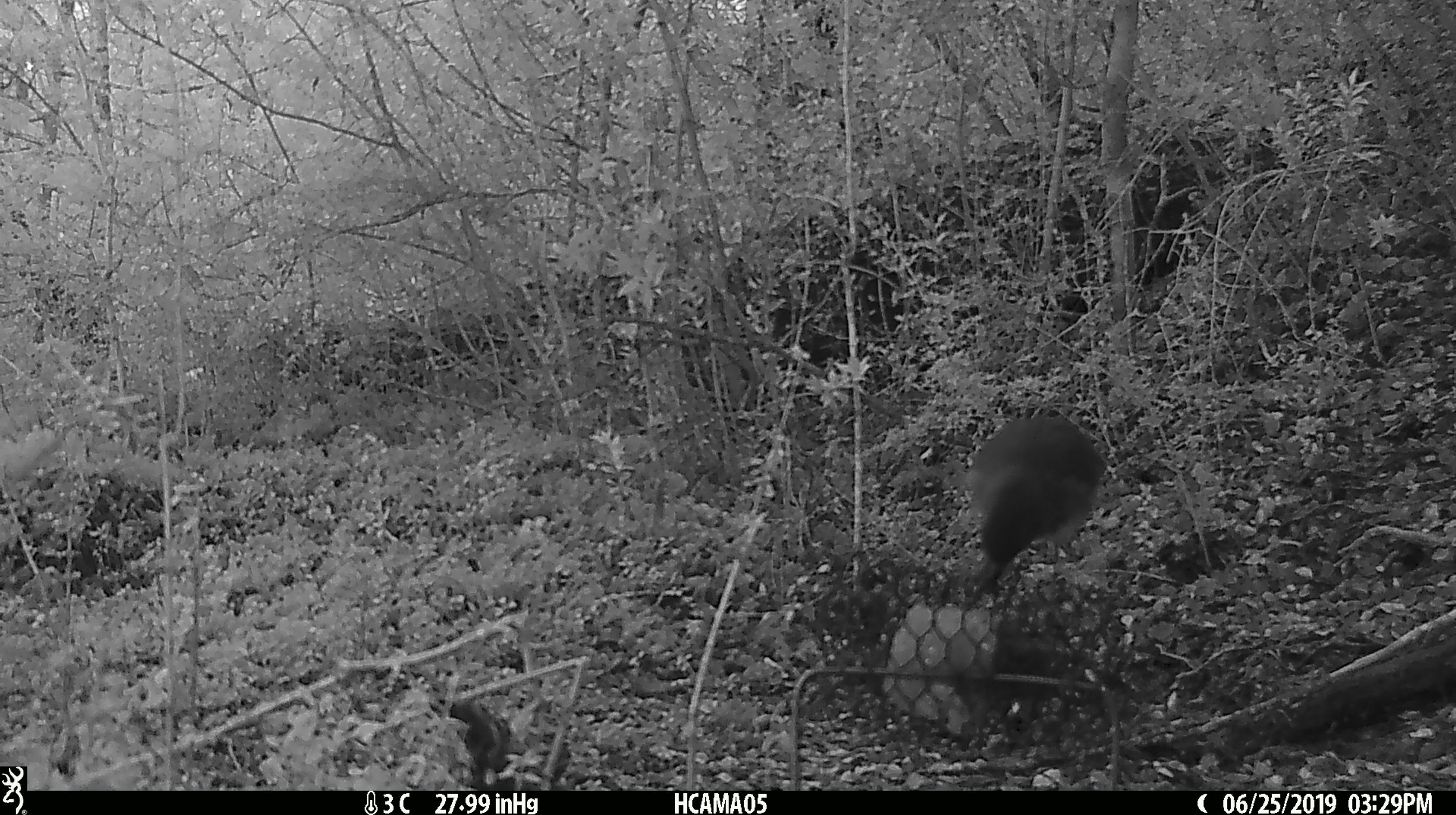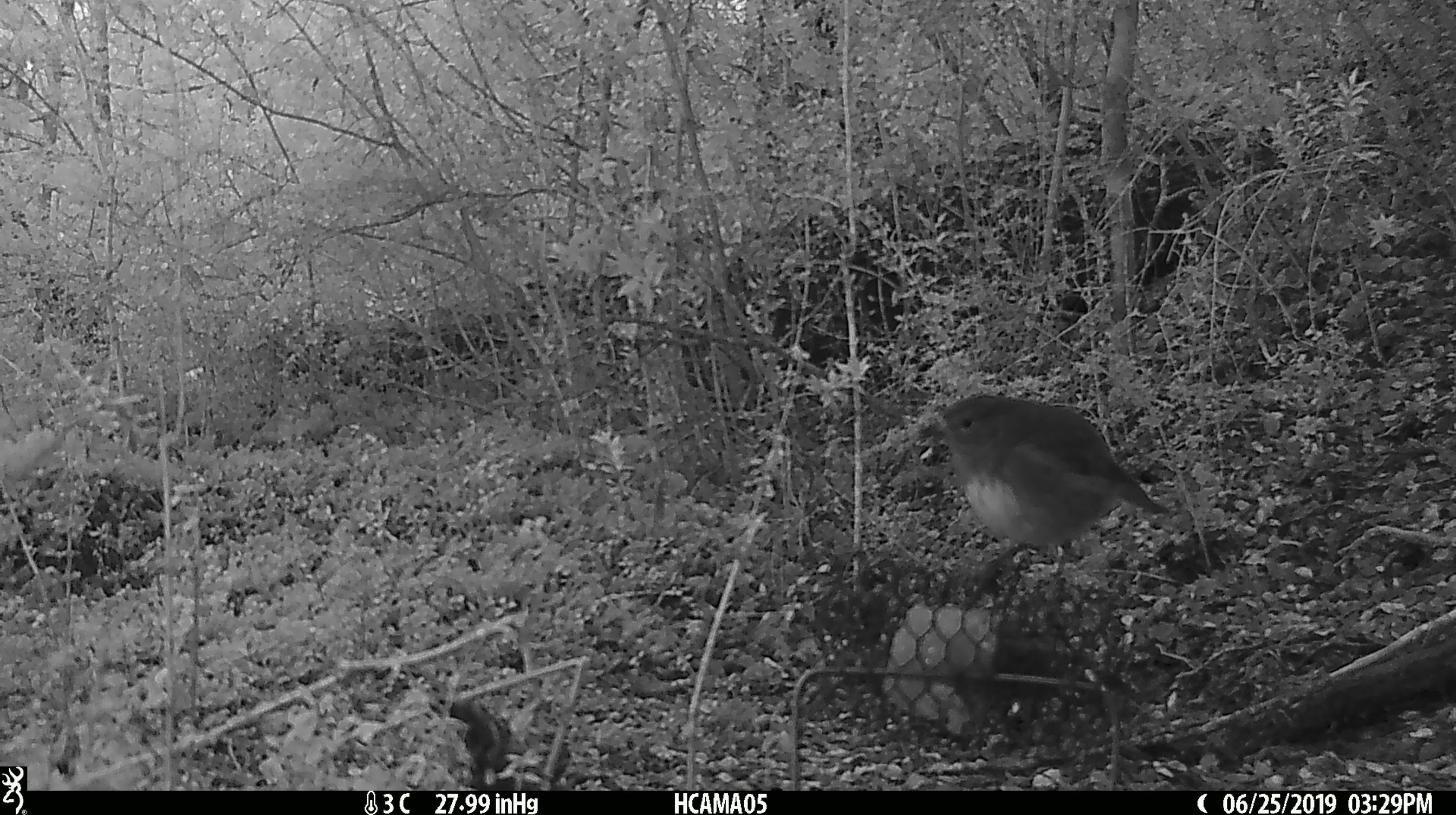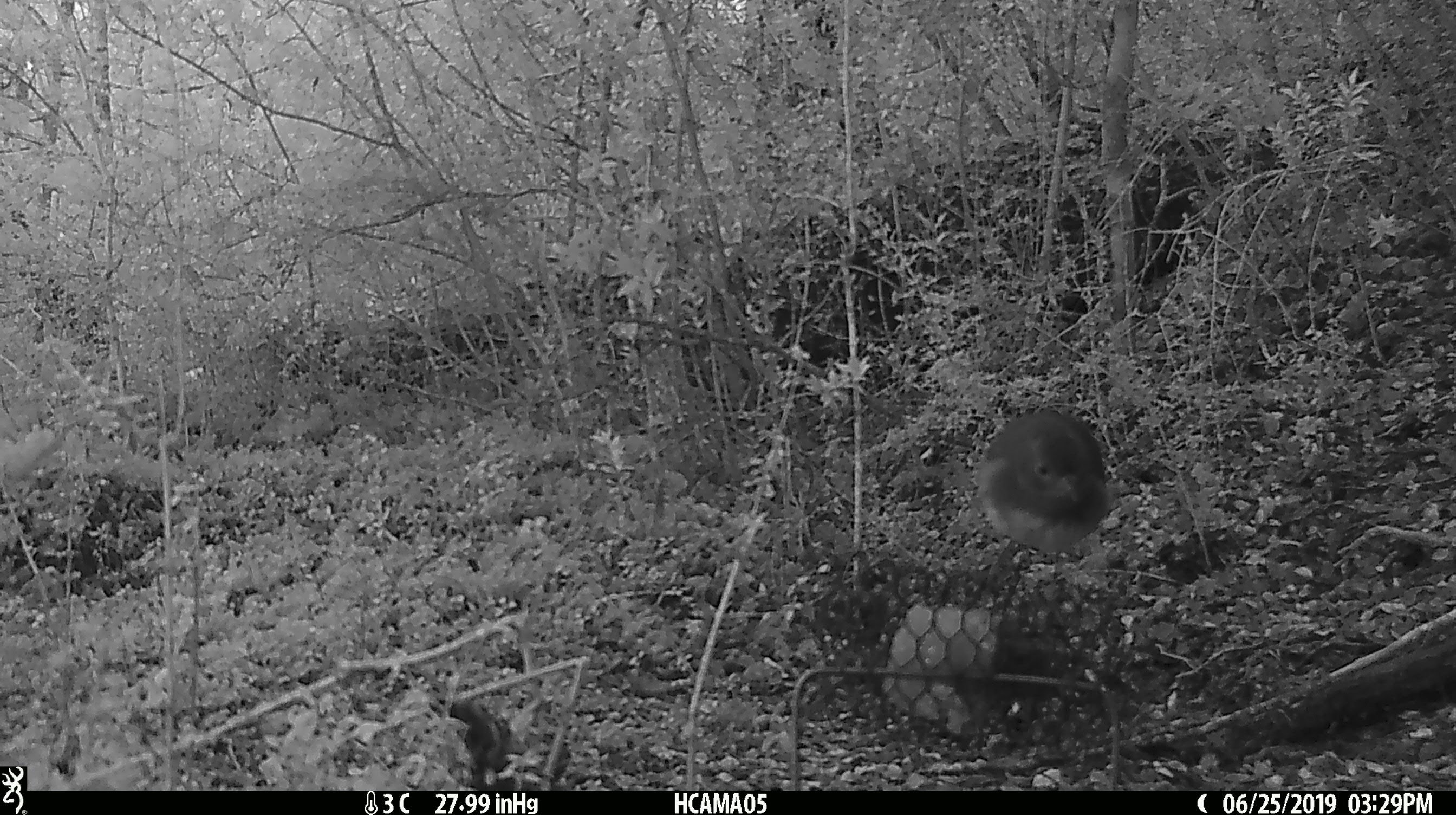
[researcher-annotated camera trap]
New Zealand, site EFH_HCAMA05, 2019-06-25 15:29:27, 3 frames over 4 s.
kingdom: Animalia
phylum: Chordata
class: Aves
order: Passeriformes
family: Petroicidae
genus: Petroica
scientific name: Petroica australis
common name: new zealand robin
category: robin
Robin (new zealand robin) (Petroica australis).